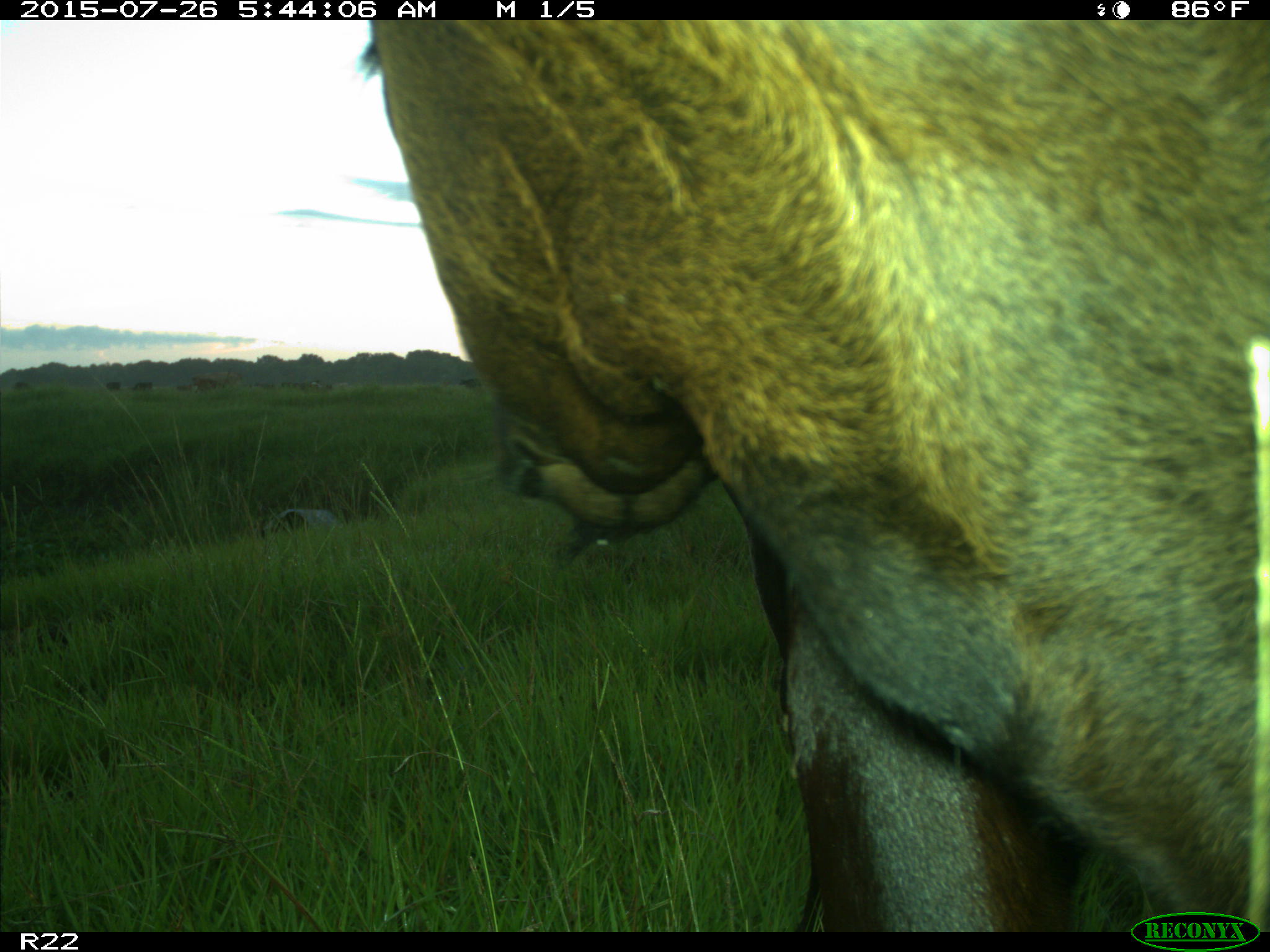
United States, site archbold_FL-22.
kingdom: Animalia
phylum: Chordata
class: Mammalia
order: Artiodactyla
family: Bovidae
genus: Bos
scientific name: Bos taurus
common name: domestic cow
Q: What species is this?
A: Bos taurus (domestic cow).